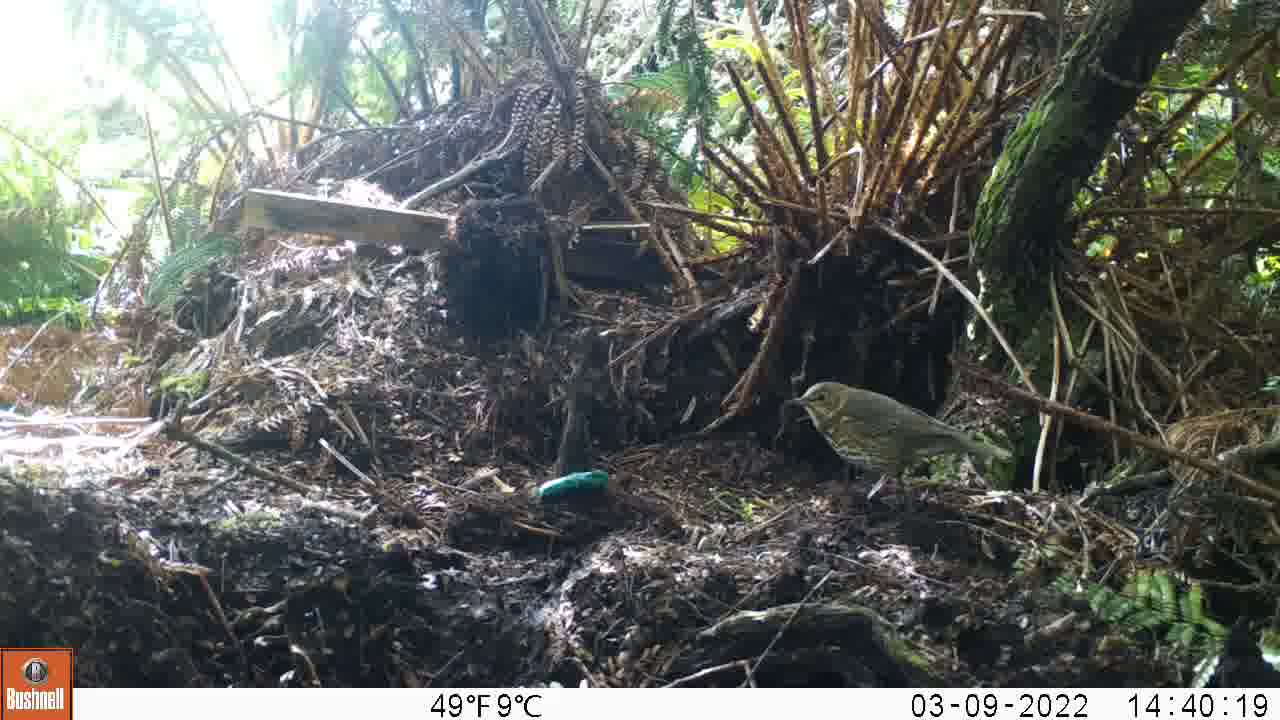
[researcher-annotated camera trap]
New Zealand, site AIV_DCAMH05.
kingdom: Animalia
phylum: Chordata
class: Aves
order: Passeriformes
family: Turdidae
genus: Turdus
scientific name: Turdus philomelos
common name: song thrush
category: thrush